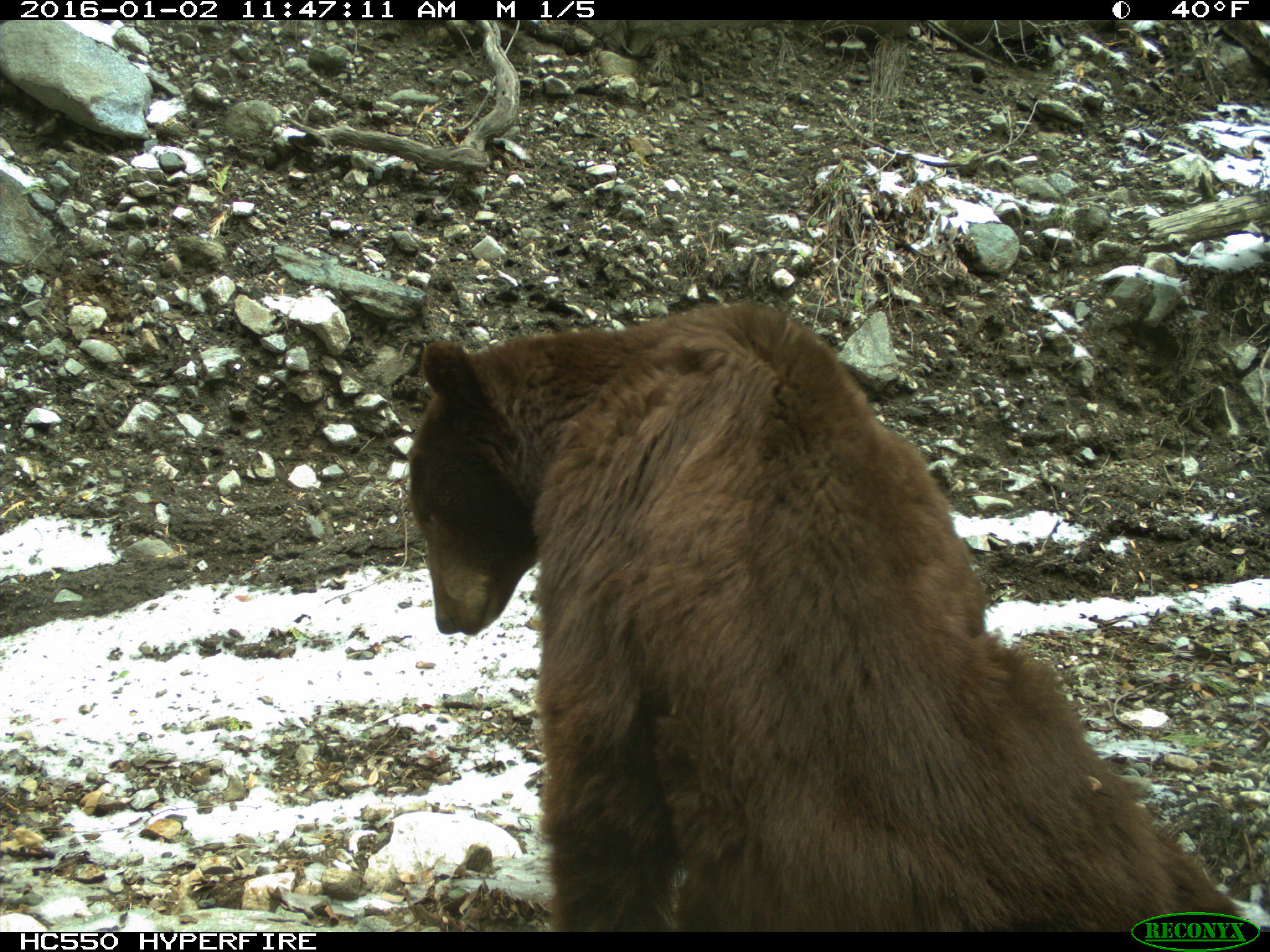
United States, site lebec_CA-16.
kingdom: Animalia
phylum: Chordata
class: Mammalia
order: Carnivora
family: Ursidae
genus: Ursus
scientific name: Ursus americanus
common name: american black bear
Ursus americanus (american black bear).